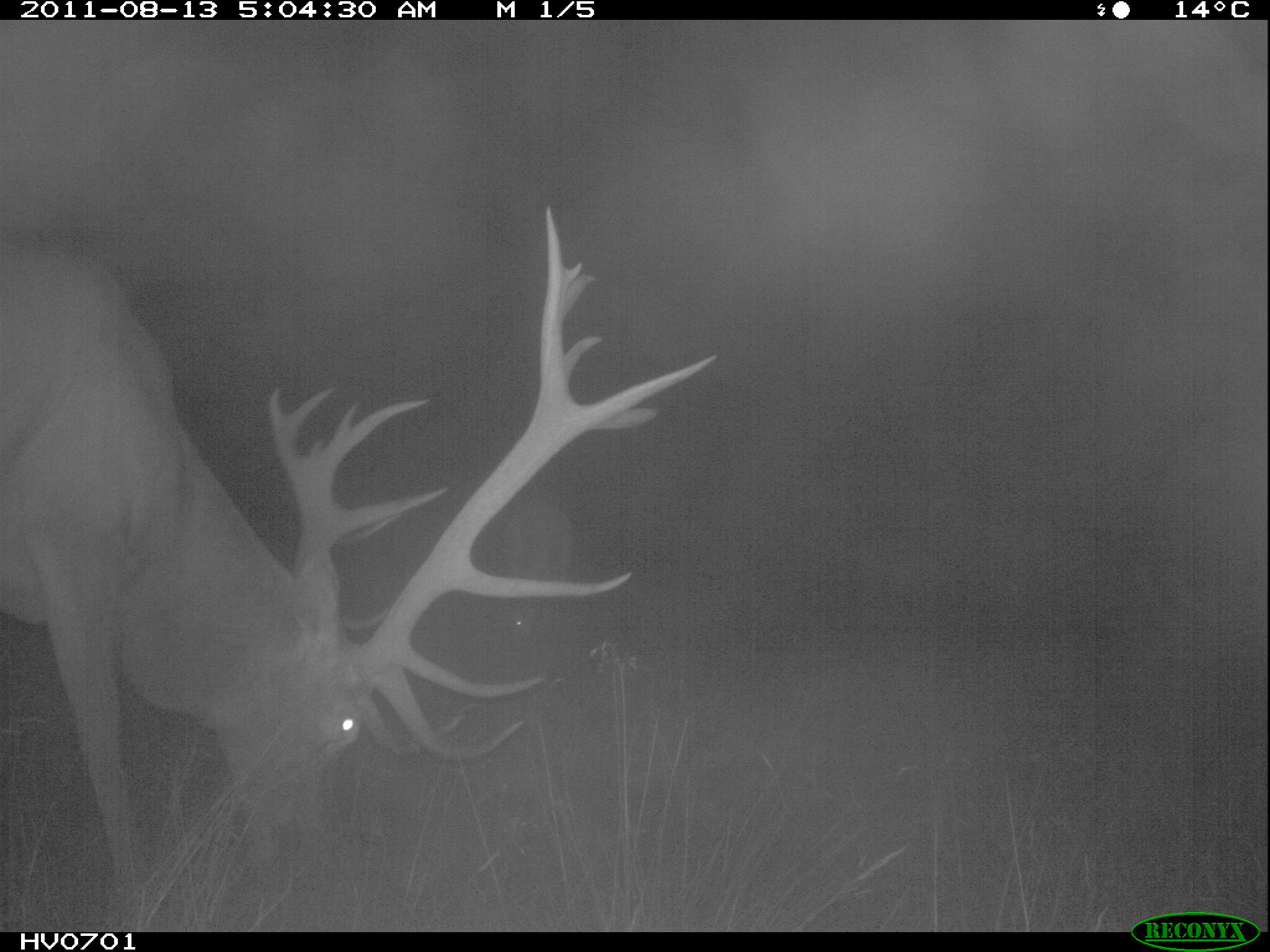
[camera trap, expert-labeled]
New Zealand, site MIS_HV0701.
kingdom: Animalia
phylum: Chordata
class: Mammalia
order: Artiodactyla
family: Cervidae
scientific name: Cervidae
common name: deer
Deer (Cervidae).